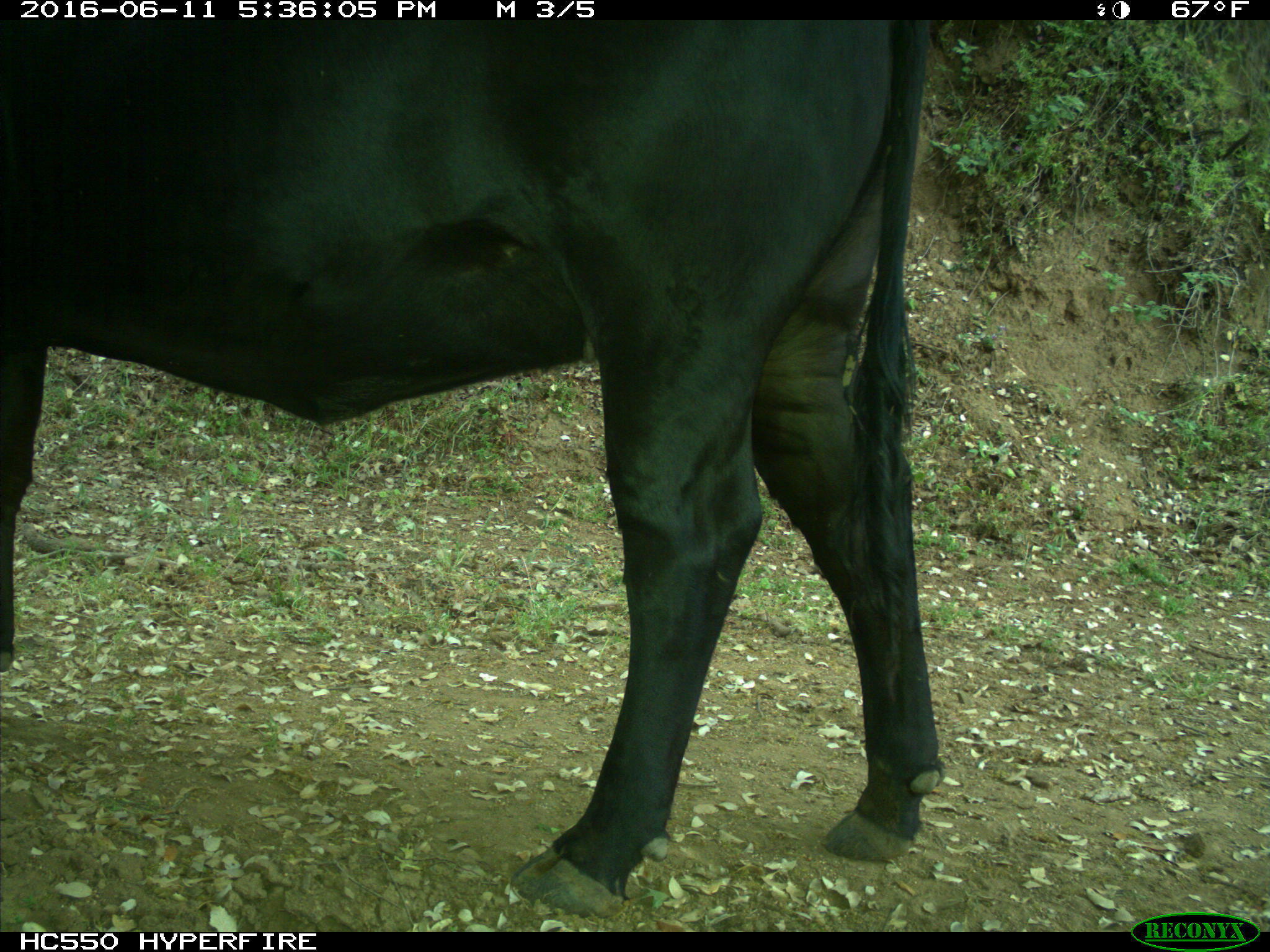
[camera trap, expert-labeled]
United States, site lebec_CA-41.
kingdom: Animalia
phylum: Chordata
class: Mammalia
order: Artiodactyla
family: Bovidae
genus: Bos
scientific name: Bos taurus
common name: domestic cow